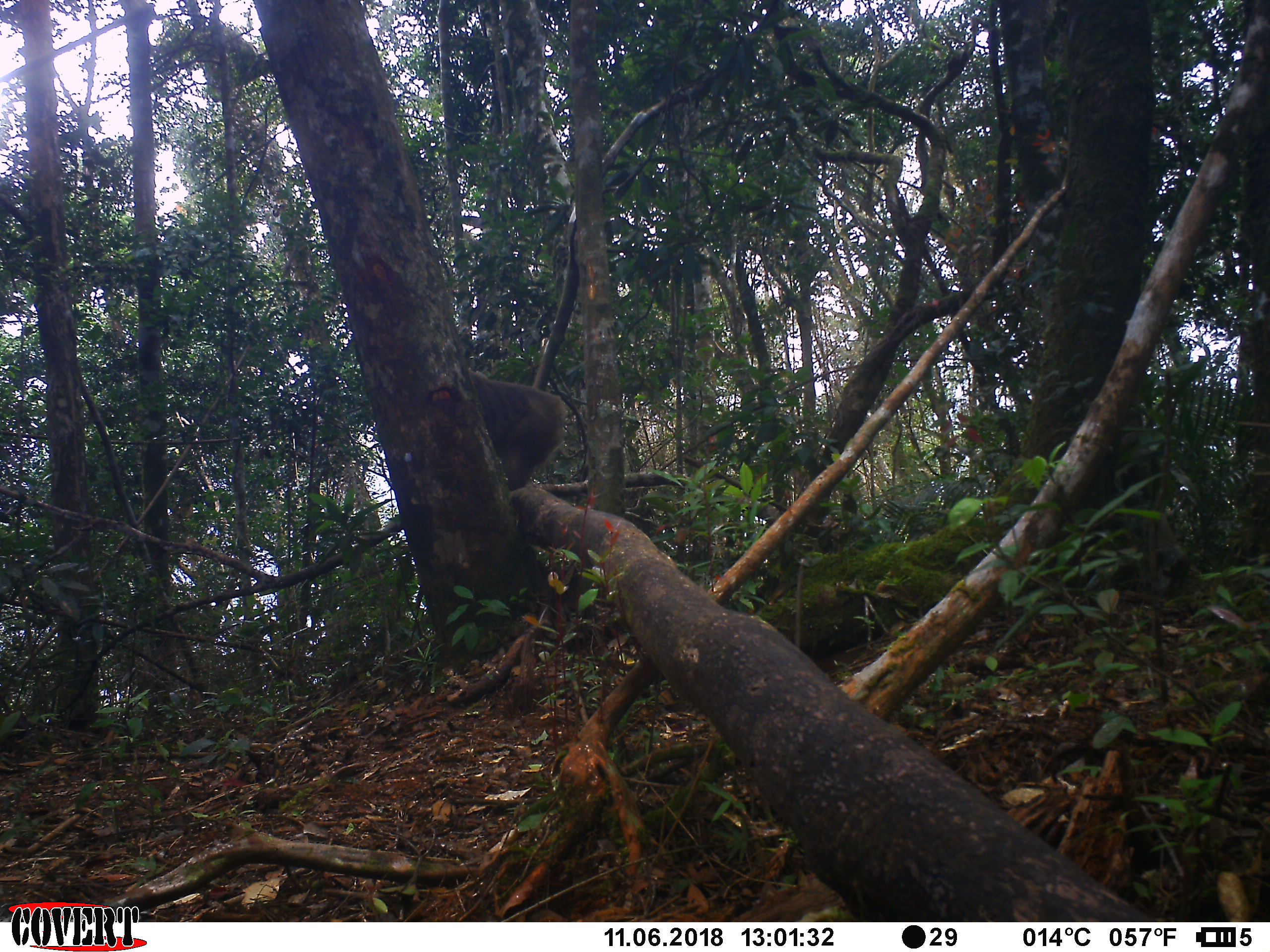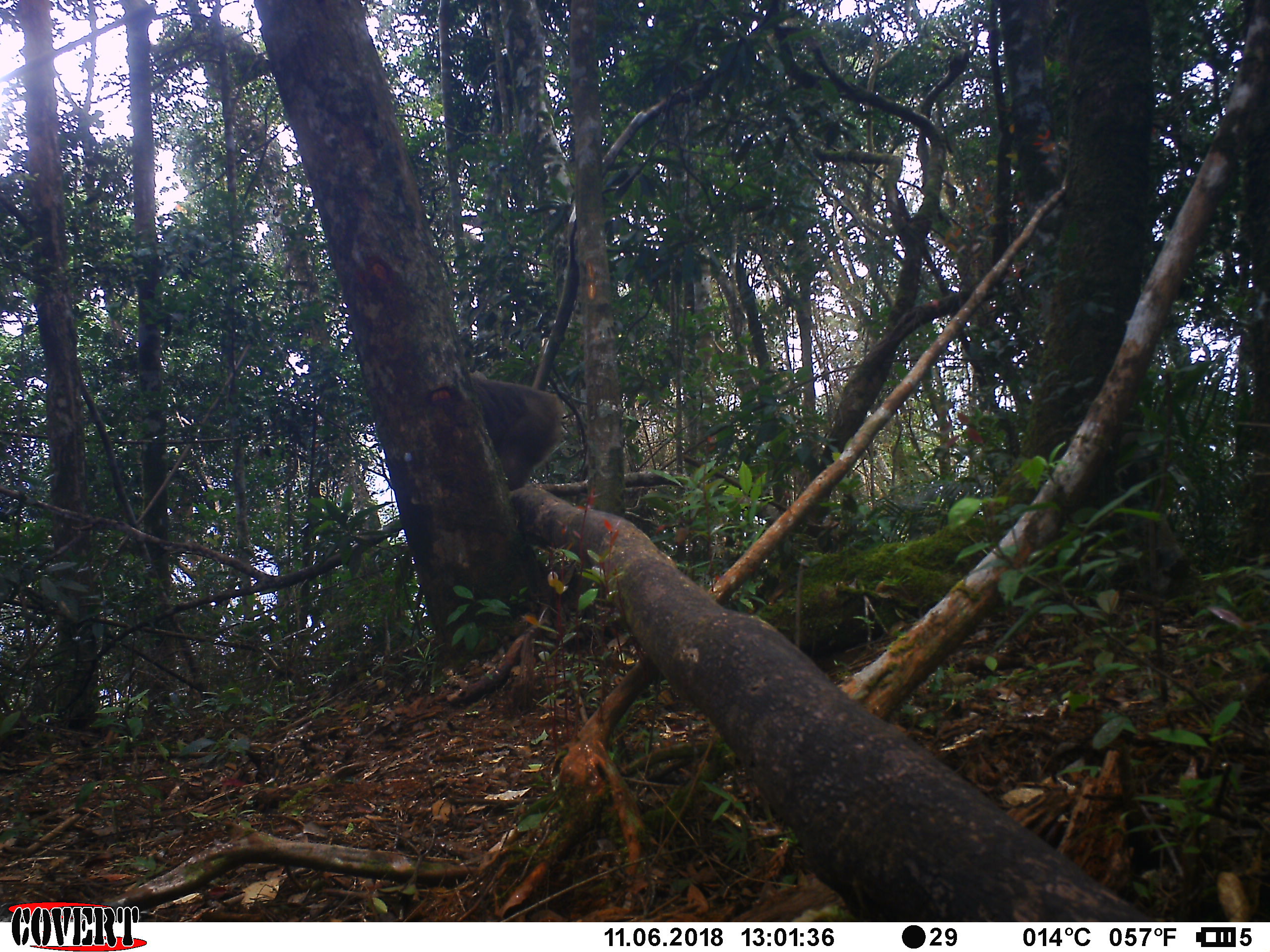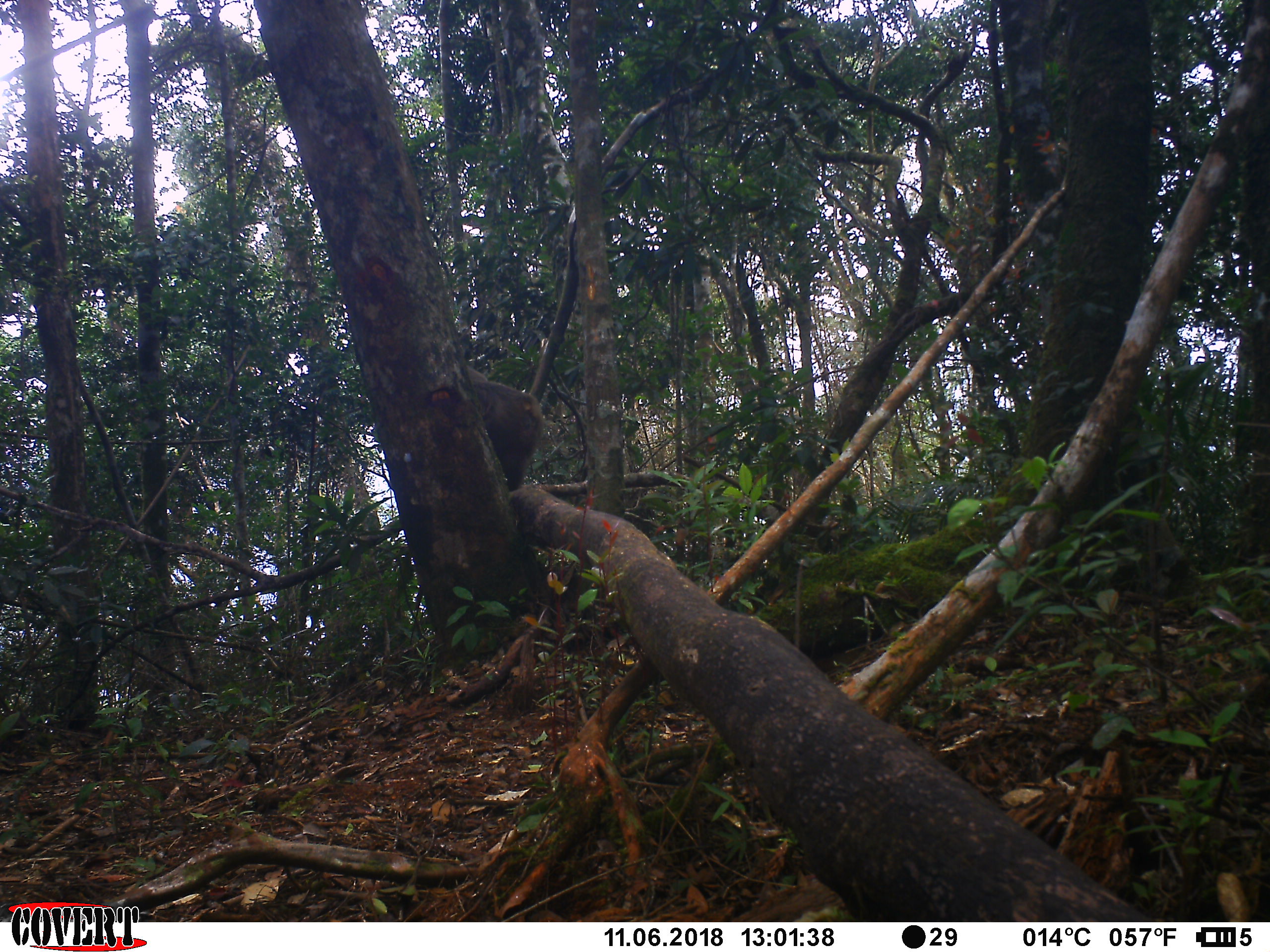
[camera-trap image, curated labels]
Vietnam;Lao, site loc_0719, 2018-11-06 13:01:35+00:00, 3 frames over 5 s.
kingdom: Animalia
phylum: Chordata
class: Mammalia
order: Primates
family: Cercopithecidae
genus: Macaca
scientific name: Macaca arctoides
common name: stump-tailed macaque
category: stump tailed macaque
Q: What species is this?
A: Stump tailed macaque (stump-tailed macaque) (Macaca arctoides).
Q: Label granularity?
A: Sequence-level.